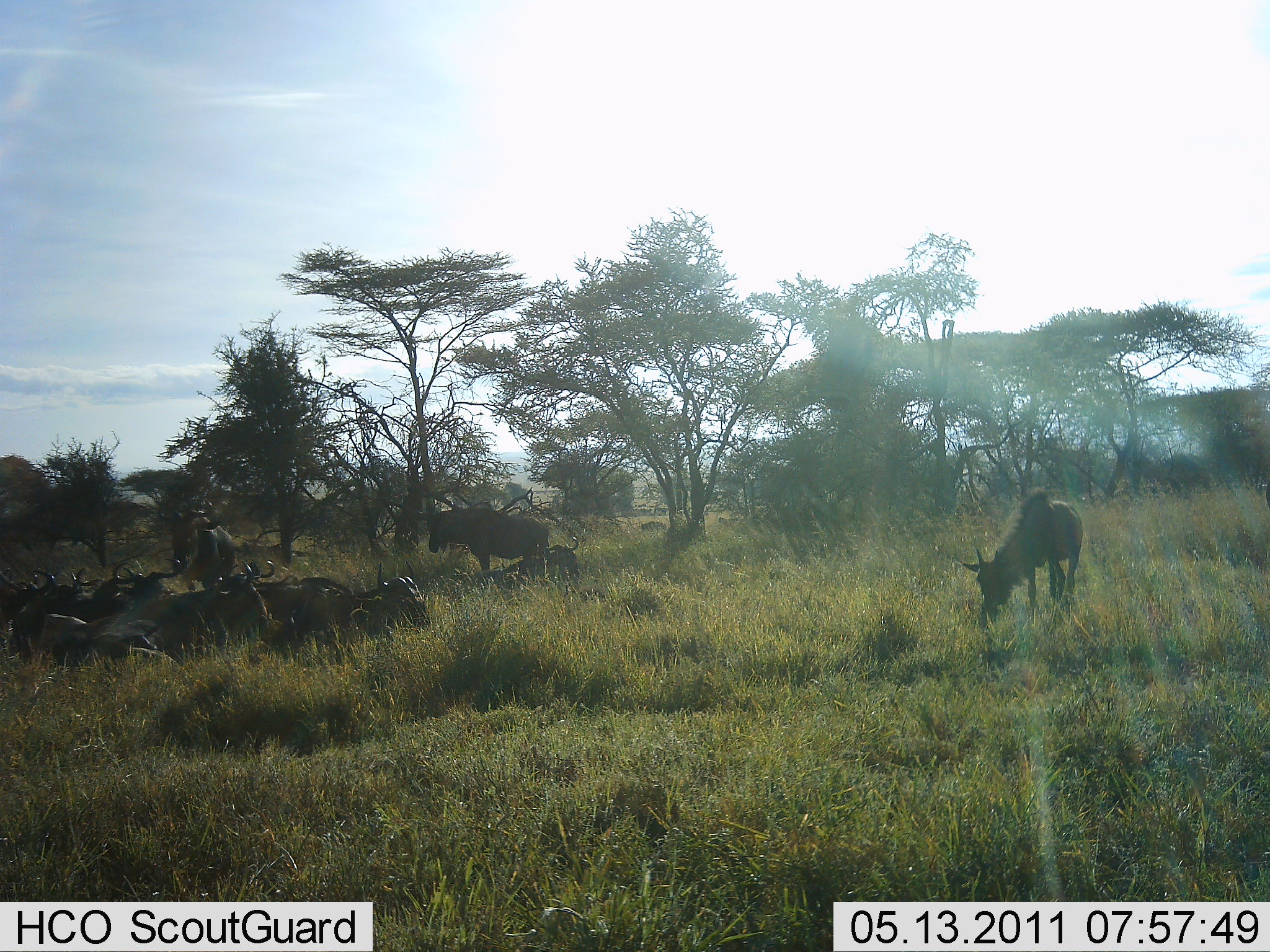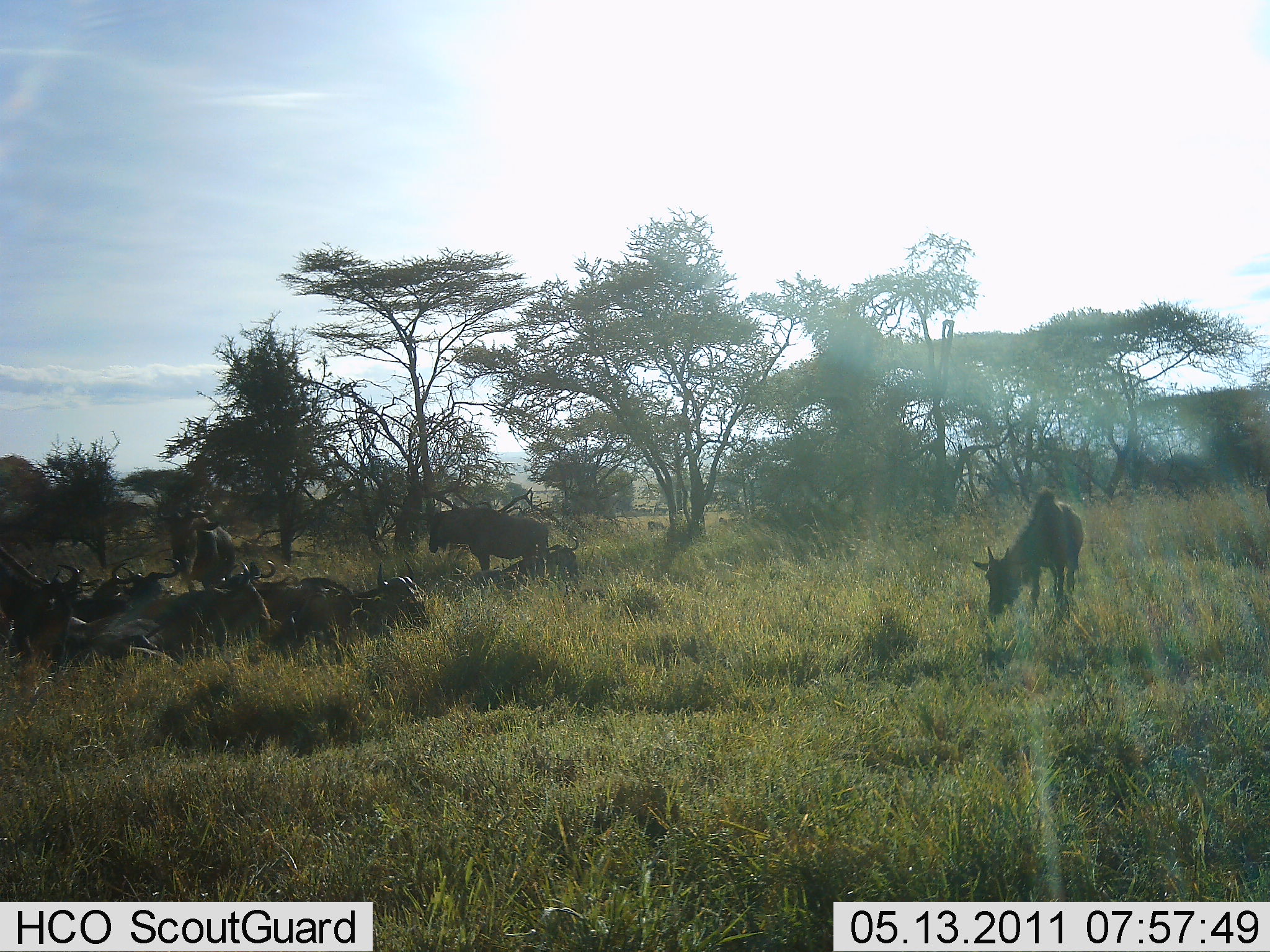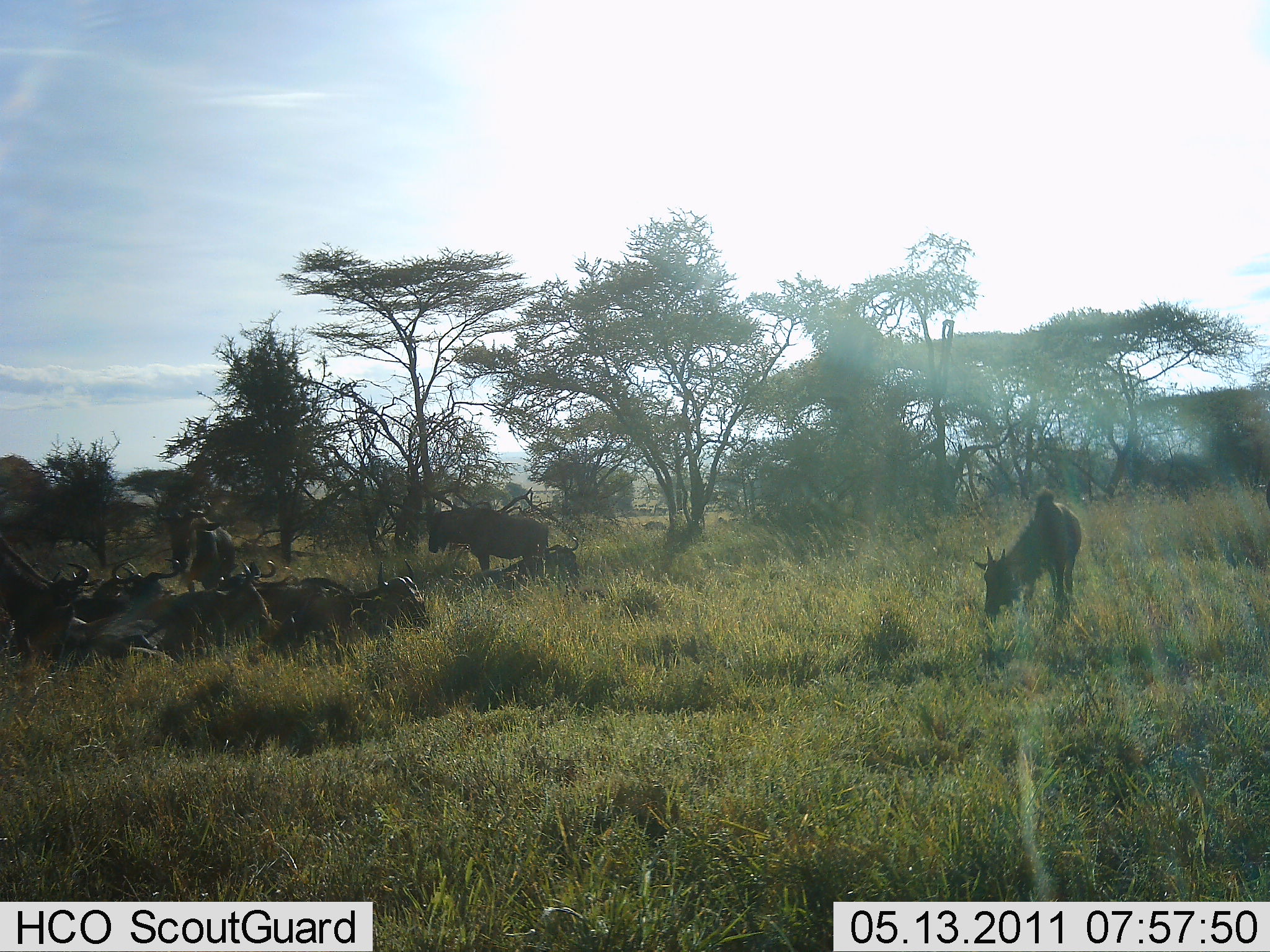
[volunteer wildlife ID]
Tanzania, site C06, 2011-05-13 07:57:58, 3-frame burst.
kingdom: Animalia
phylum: Chordata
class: Mammalia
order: Artiodactyla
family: Bovidae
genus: Connochaetes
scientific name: Connochaetes taurinus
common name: blue wildebeest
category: wildebeest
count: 11-50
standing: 82%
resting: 82%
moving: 18%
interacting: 0%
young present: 0%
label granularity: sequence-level